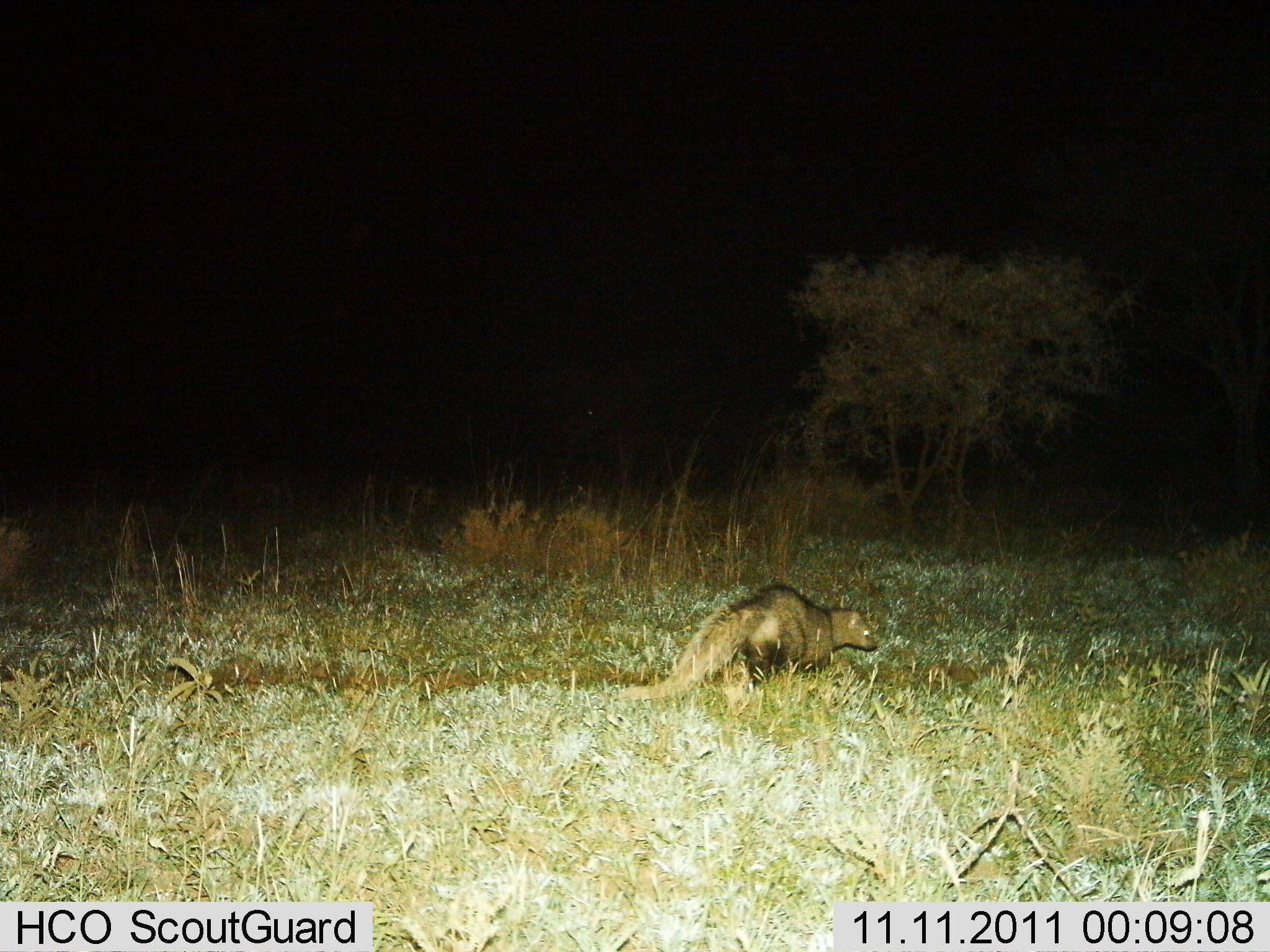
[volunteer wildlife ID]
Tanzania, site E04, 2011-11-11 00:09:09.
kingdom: Animalia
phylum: Chordata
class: Mammalia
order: Carnivora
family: Herpestidae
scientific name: Herpestidae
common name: mongoose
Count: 1.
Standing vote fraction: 29%.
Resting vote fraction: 0%.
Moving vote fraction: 71%.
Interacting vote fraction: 0%.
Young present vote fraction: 0%.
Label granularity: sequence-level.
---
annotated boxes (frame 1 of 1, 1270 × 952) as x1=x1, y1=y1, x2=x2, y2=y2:
animal: x1=623, y1=583, x2=879, y2=702